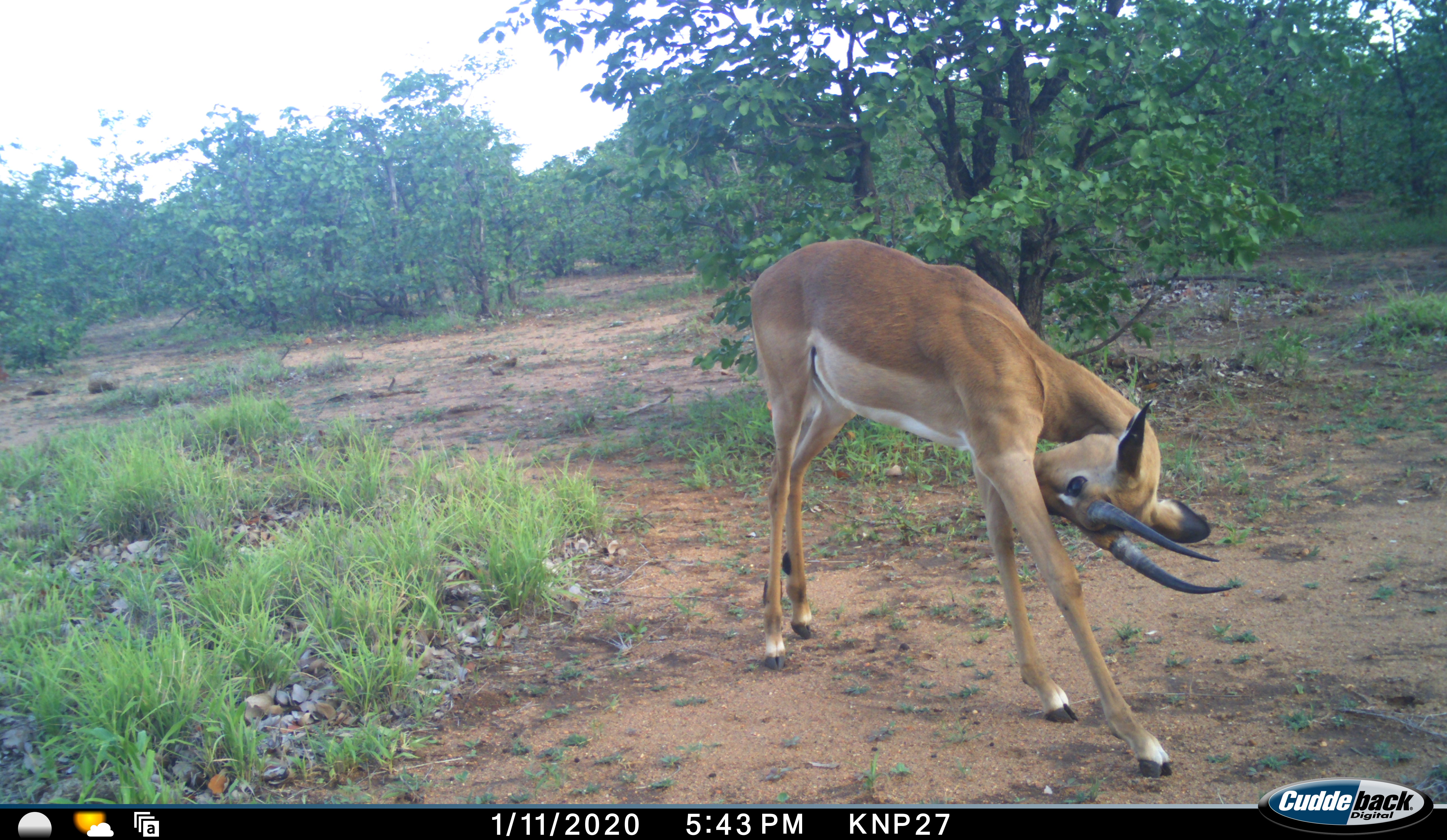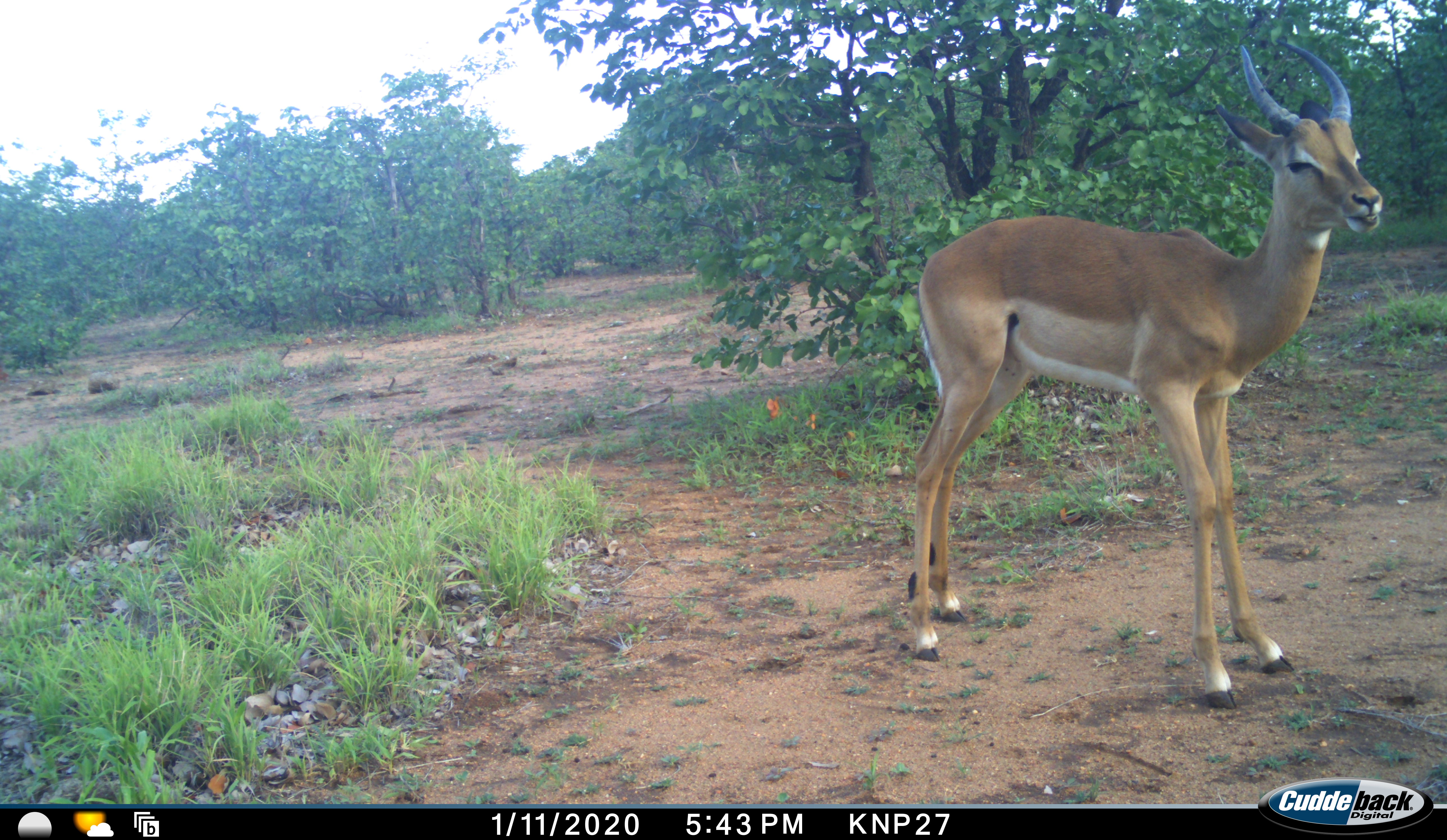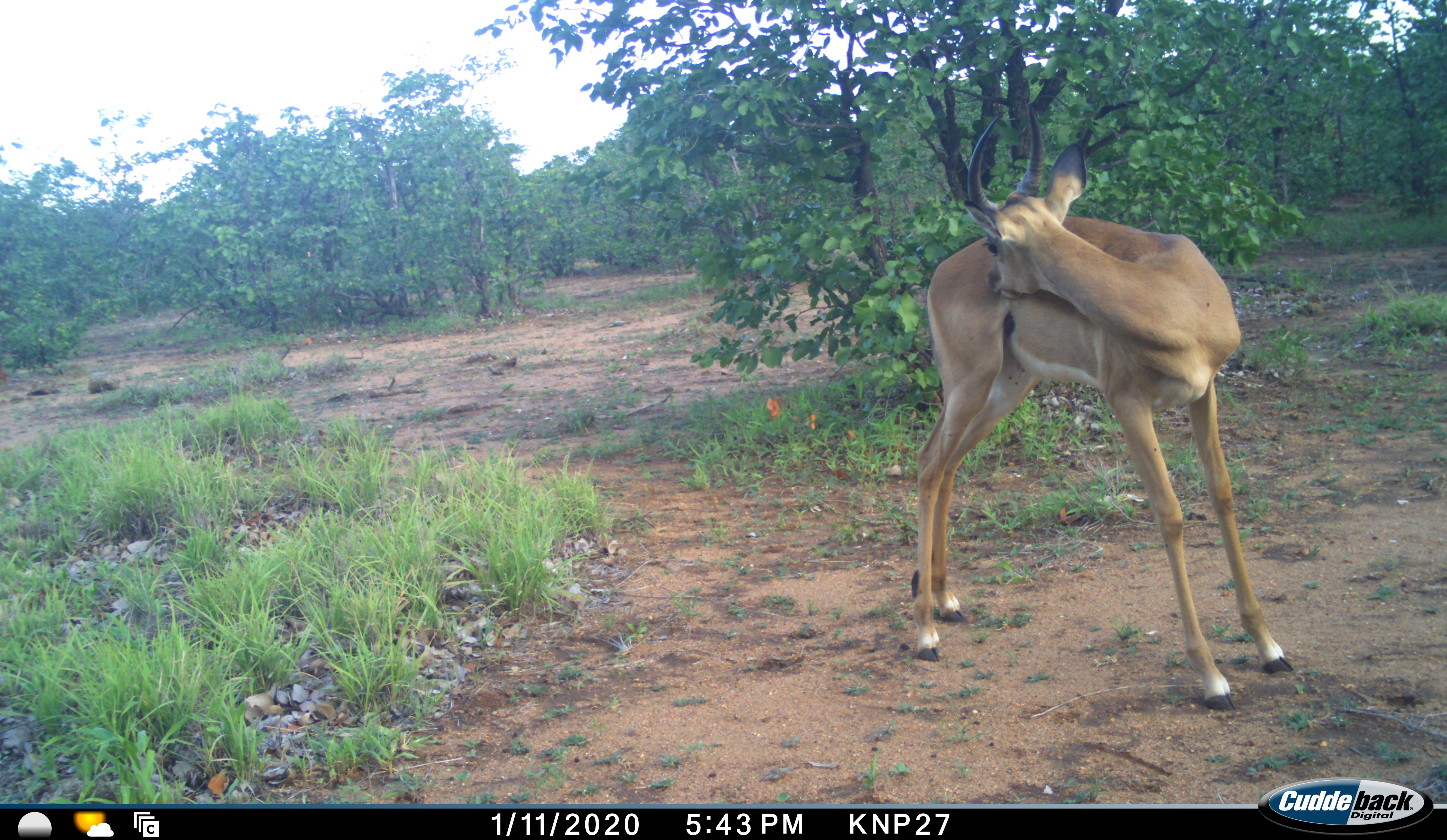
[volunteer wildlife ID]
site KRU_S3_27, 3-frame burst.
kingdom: Animalia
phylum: Chordata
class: Mammalia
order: Artiodactyla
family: Bovidae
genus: Aepyceros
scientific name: Aepyceros melampus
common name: impala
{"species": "impala (Aepyceros melampus)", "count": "1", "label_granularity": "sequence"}